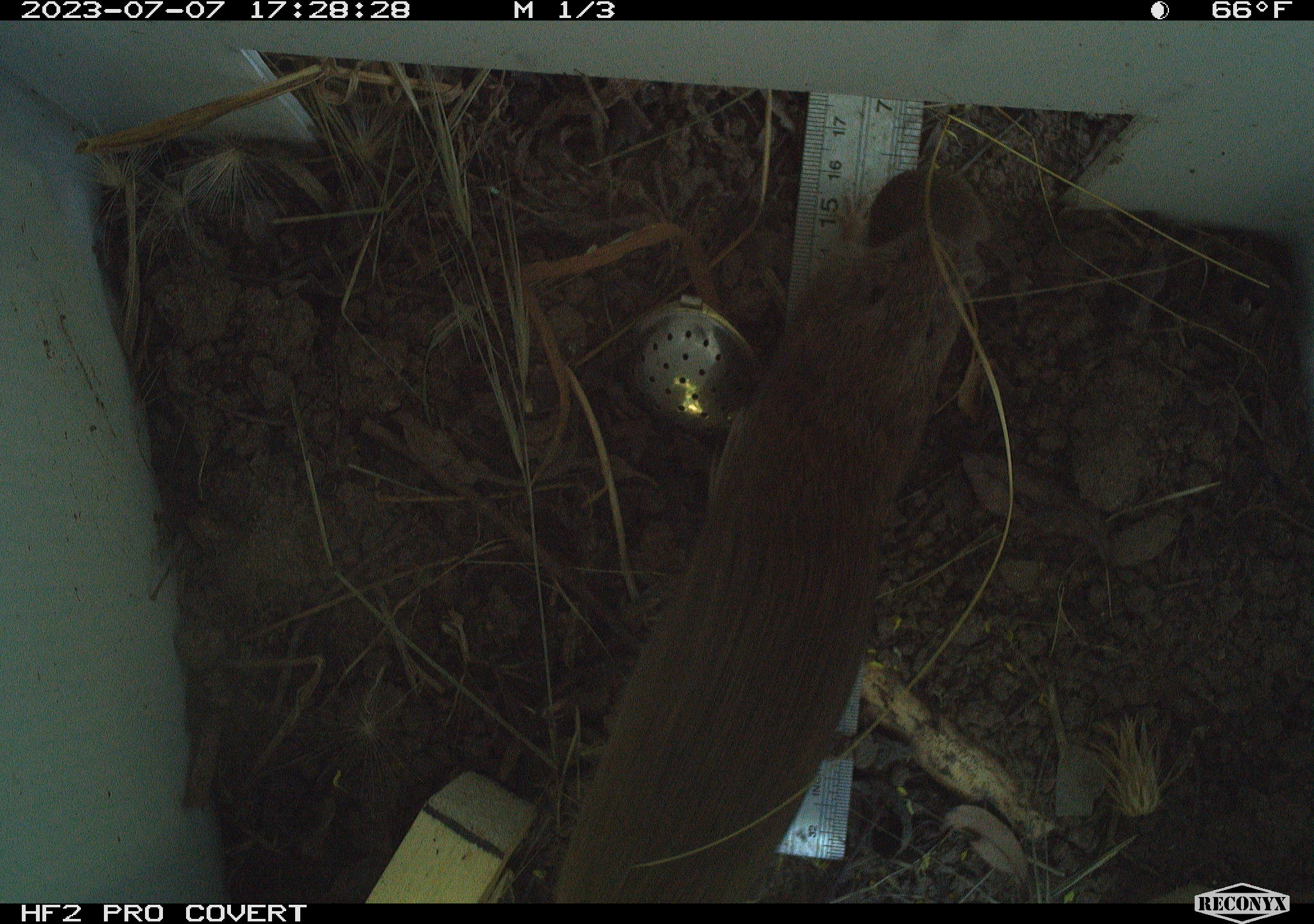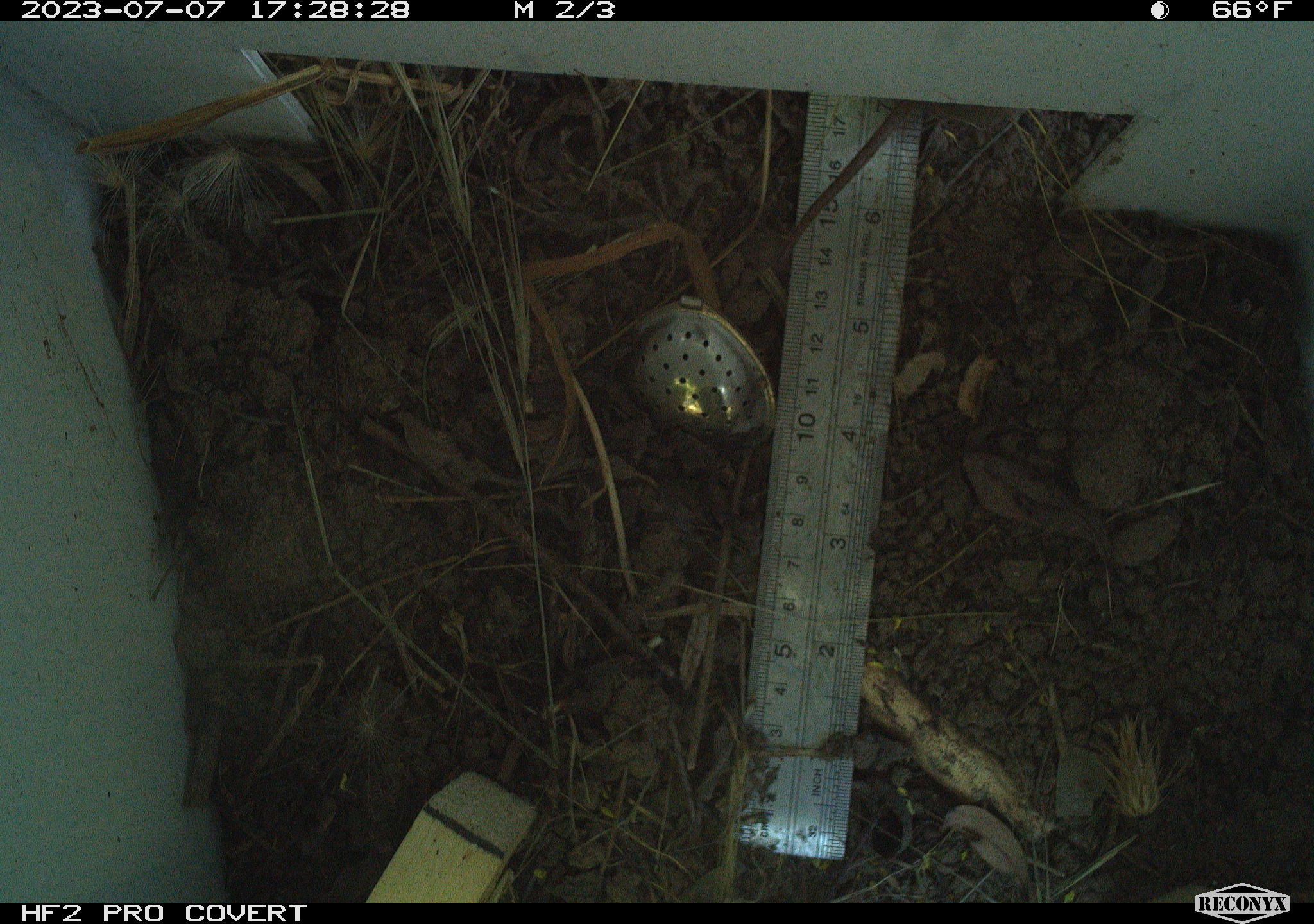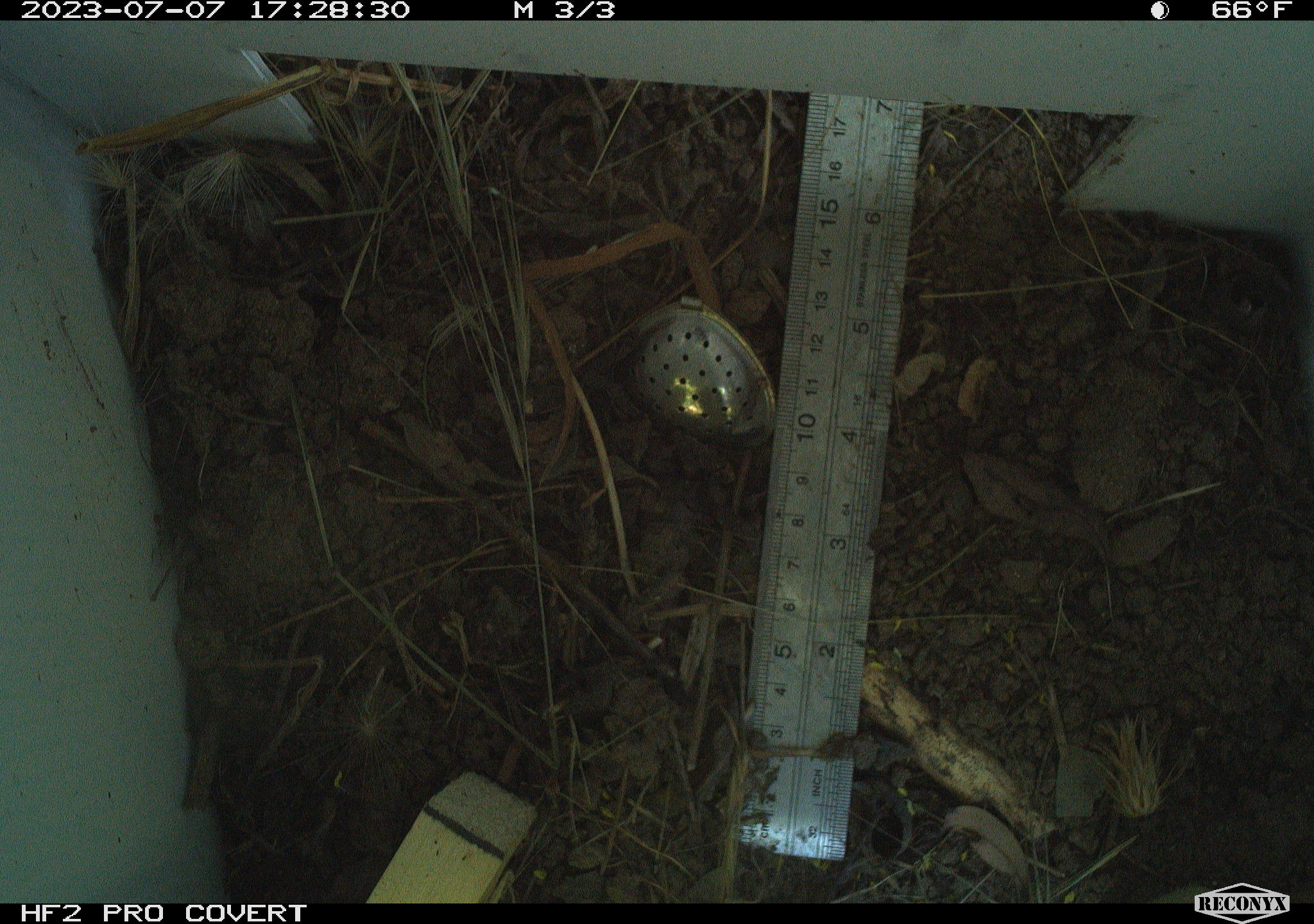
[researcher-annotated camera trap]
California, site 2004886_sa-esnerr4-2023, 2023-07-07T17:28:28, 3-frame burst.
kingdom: Animalia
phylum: Chordata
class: Mammalia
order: Rodentia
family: Cricetidae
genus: Microtus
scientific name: Microtus californicus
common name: california vole